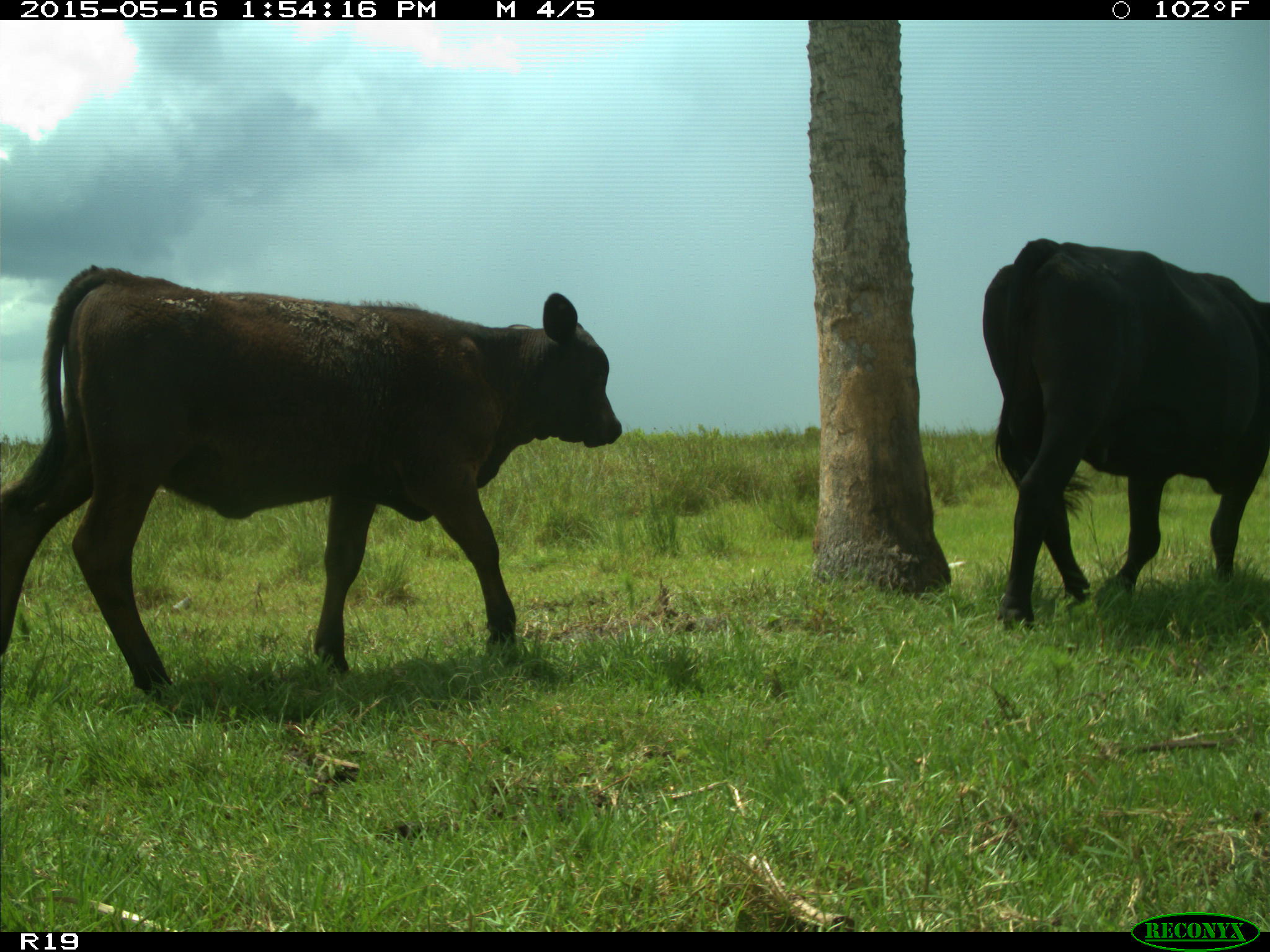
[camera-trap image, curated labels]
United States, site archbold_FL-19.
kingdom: Animalia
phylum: Chordata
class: Mammalia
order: Artiodactyla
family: Bovidae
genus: Bos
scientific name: Bos taurus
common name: domestic cow